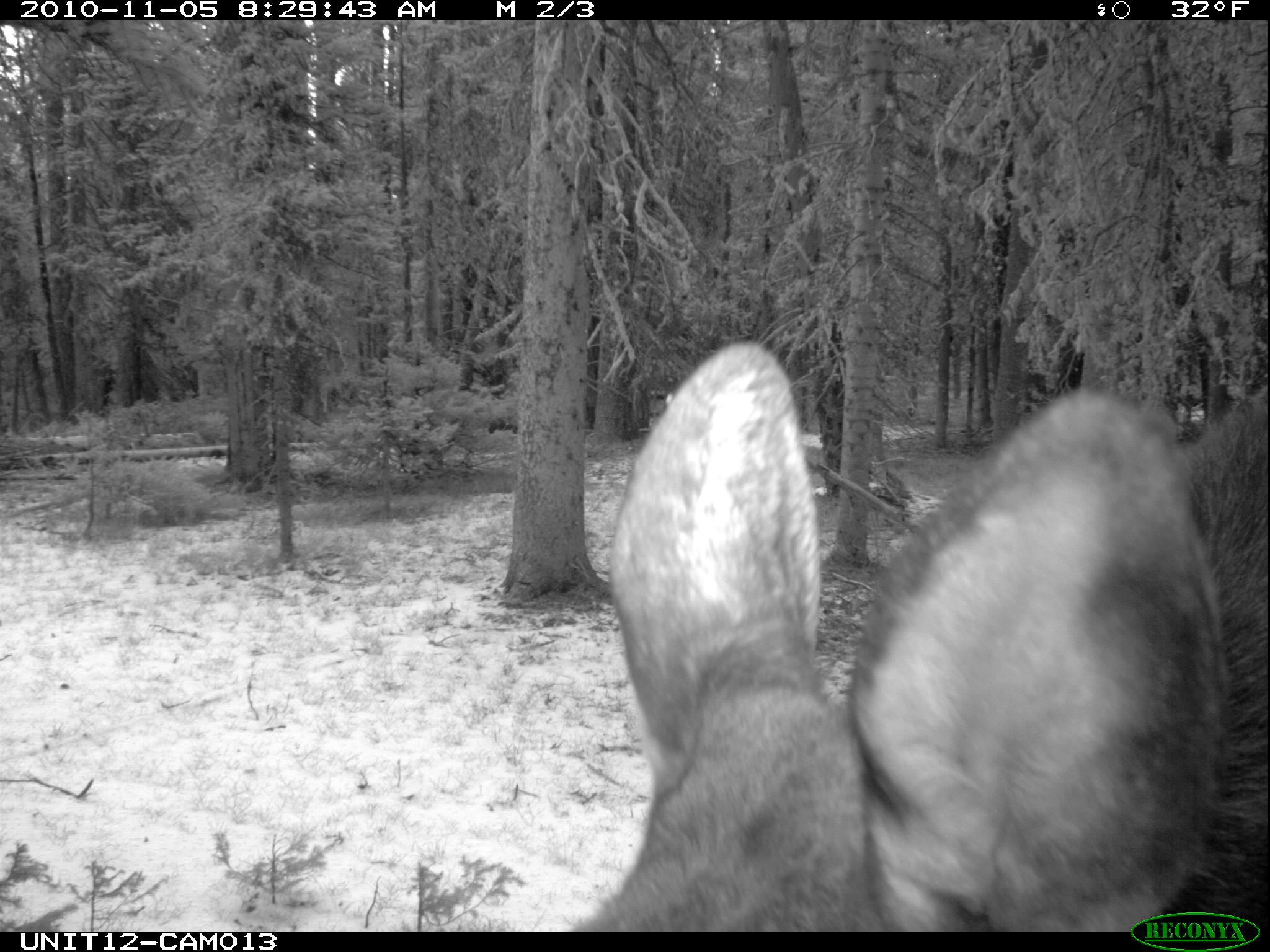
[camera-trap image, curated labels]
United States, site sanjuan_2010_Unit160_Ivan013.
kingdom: Animalia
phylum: Chordata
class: Mammalia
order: Artiodactyla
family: Cervidae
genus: Alces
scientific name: Alces alces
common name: moose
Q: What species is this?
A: Alces alces (moose).